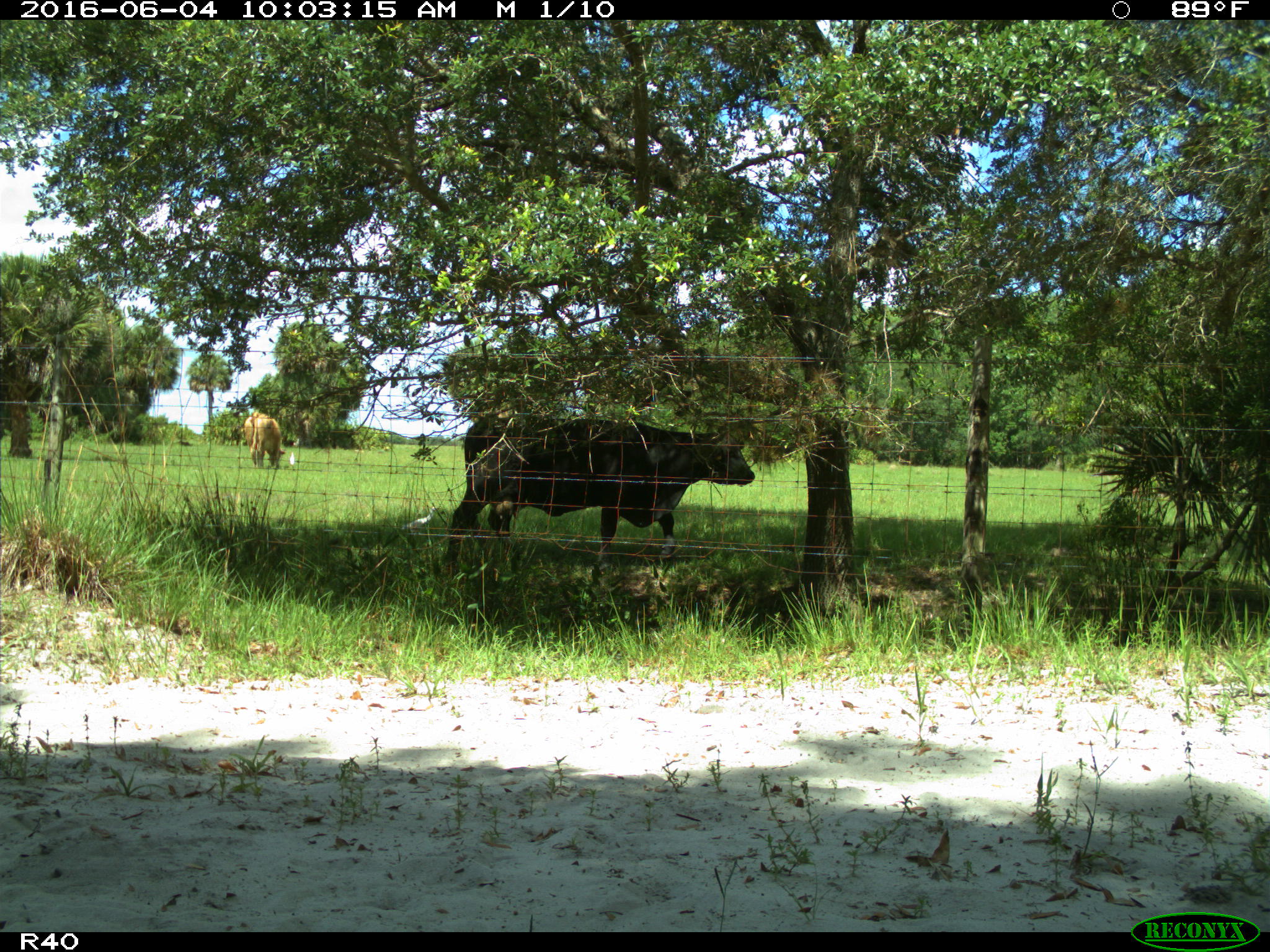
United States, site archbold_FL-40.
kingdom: Animalia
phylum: Chordata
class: Mammalia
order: Artiodactyla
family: Bovidae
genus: Bos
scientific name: Bos taurus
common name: domestic cow